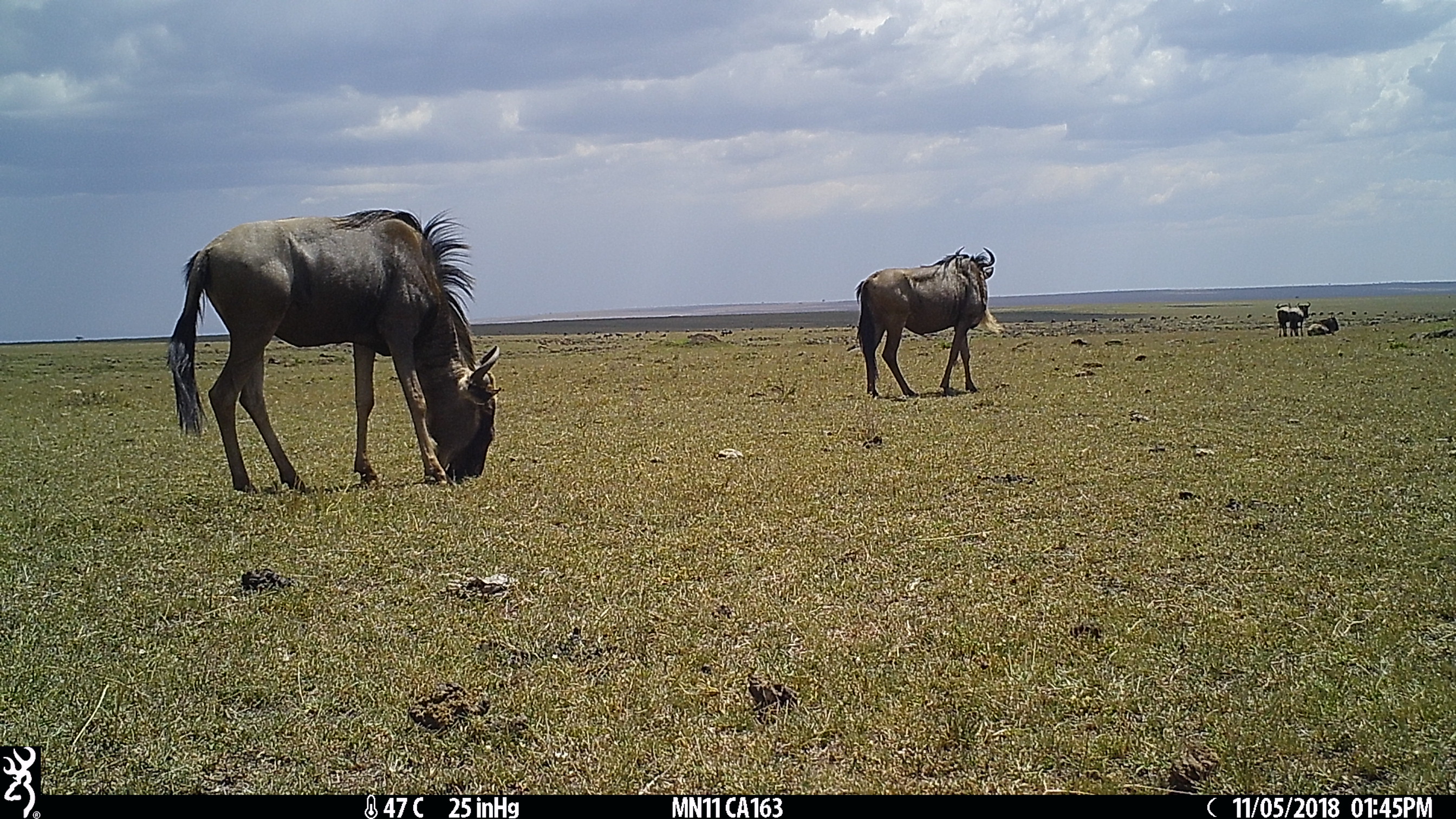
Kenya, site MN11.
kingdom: Animalia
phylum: Chordata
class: Mammalia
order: Artiodactyla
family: Bovidae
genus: Connochaetes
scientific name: Connochaetes taurinus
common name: blue wildebeest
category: wildebeest